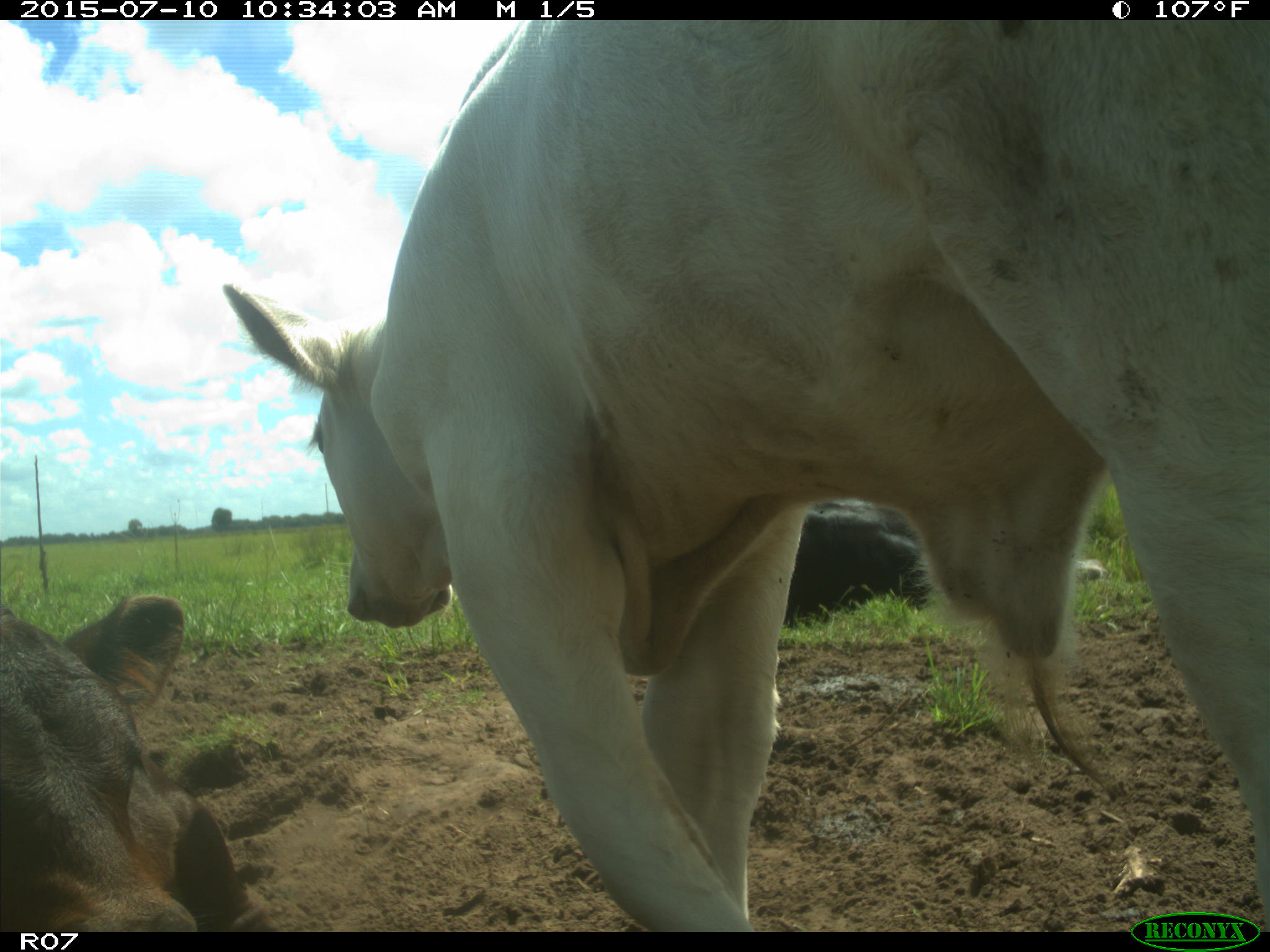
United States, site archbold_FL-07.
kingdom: Animalia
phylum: Chordata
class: Mammalia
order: Artiodactyla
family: Bovidae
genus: Bos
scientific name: Bos taurus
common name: domestic cow